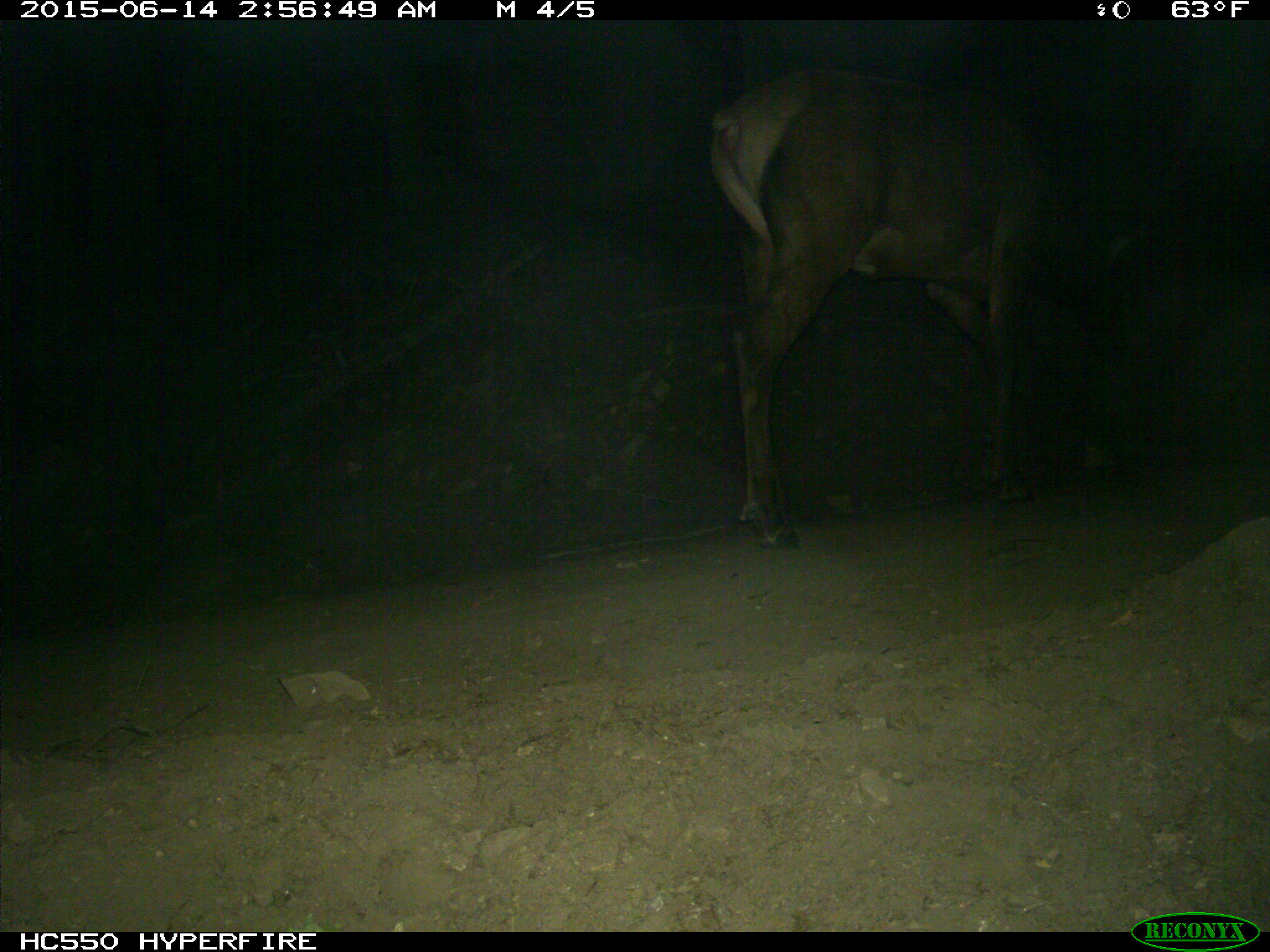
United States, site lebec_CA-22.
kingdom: Animalia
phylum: Chordata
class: Mammalia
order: Artiodactyla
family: Cervidae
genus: Cervus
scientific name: Cervus canadensis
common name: elk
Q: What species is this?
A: Cervus canadensis (elk).